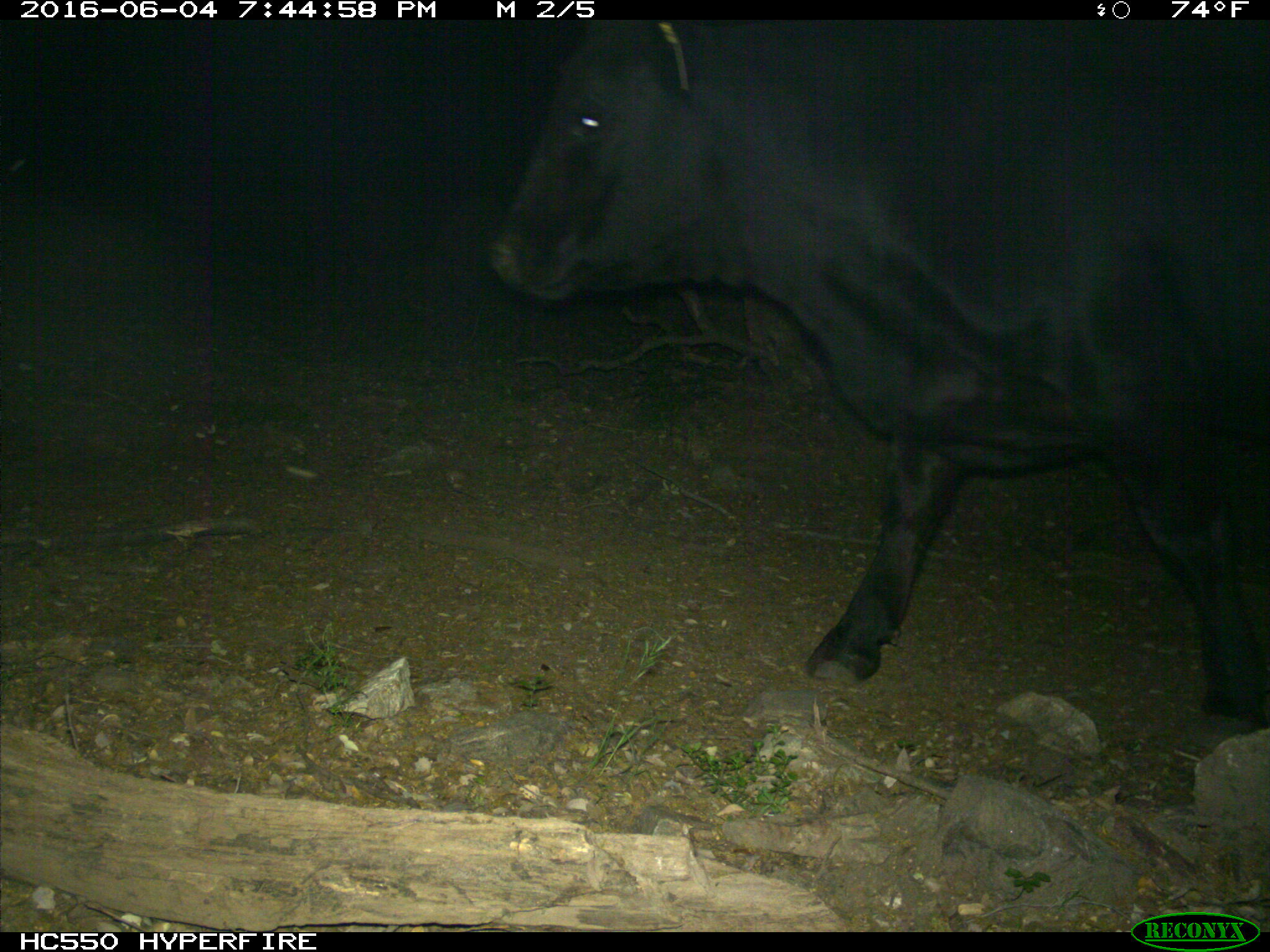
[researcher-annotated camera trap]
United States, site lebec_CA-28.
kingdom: Animalia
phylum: Chordata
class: Mammalia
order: Artiodactyla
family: Bovidae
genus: Bos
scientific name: Bos taurus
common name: domestic cow